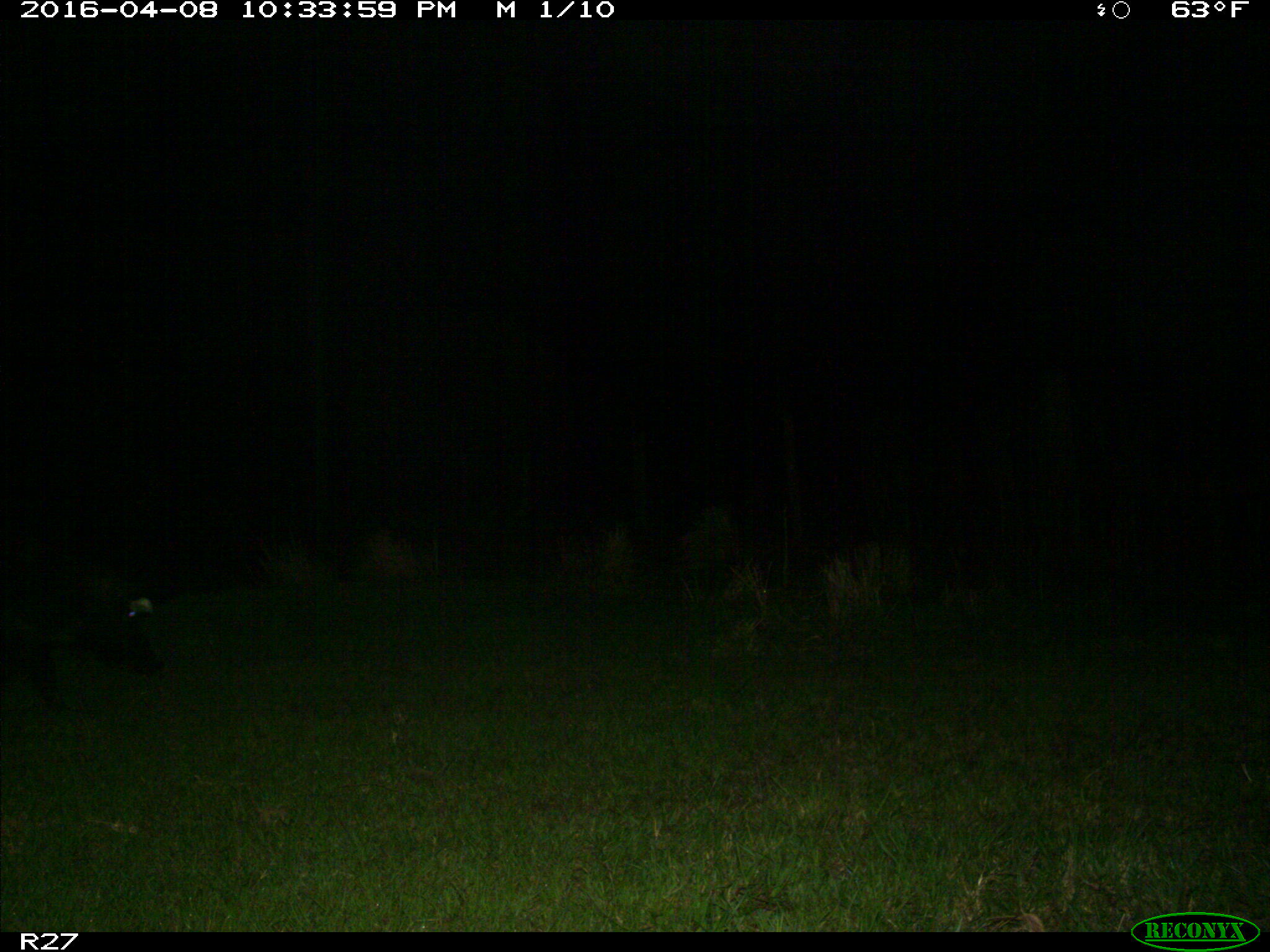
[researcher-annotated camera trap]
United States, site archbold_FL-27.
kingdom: Animalia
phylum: Chordata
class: Mammalia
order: Artiodactyla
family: Suidae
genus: Sus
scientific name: Sus scrofa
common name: wild boar